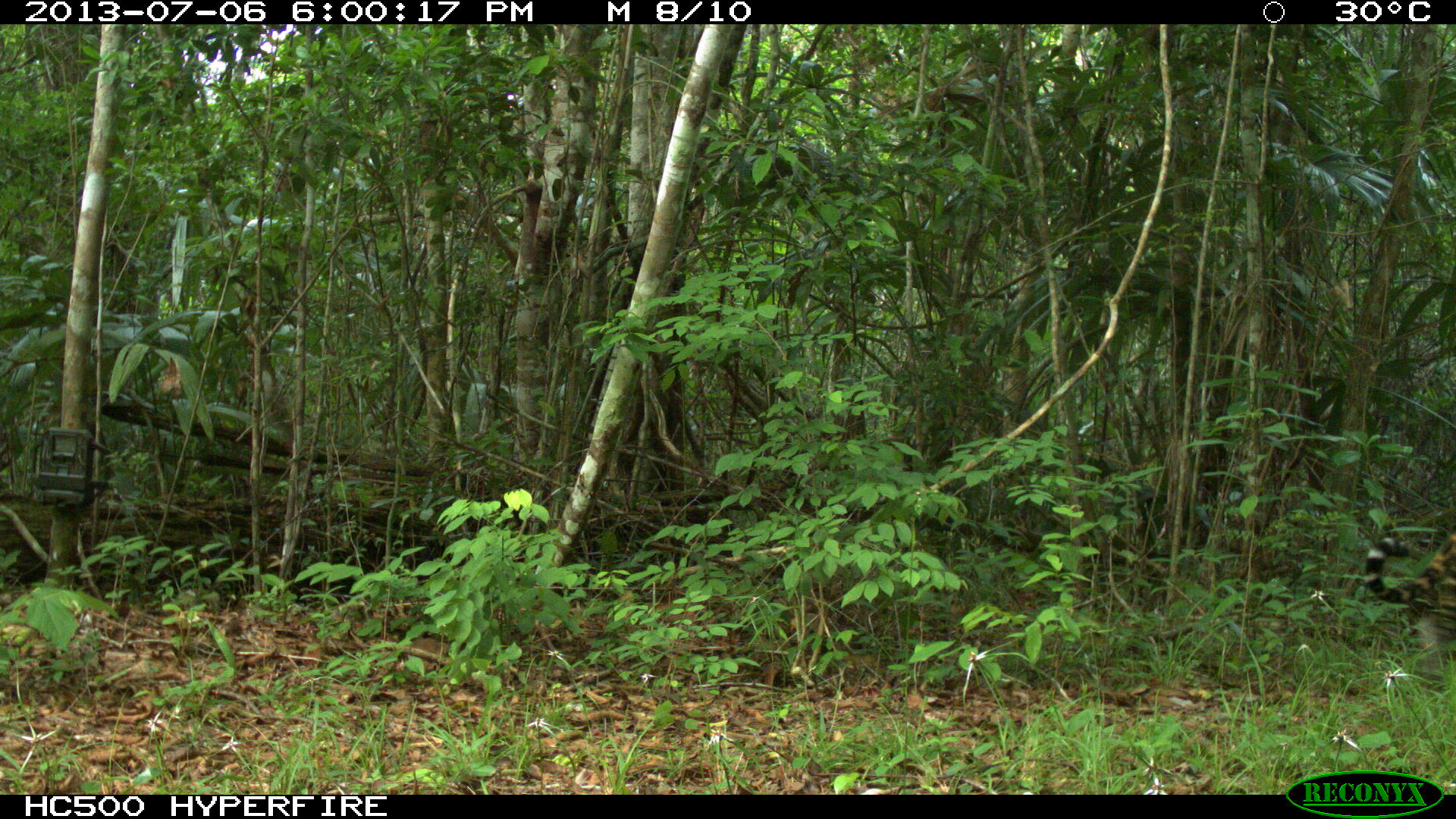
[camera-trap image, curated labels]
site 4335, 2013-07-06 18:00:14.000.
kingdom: Animalia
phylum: Chordata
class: Mammalia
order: Carnivora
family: Felidae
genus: Panthera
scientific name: Panthera onca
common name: jaguar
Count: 1.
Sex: female.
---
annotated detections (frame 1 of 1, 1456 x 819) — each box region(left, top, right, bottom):
panthera onca: region(1365, 531, 1456, 695)